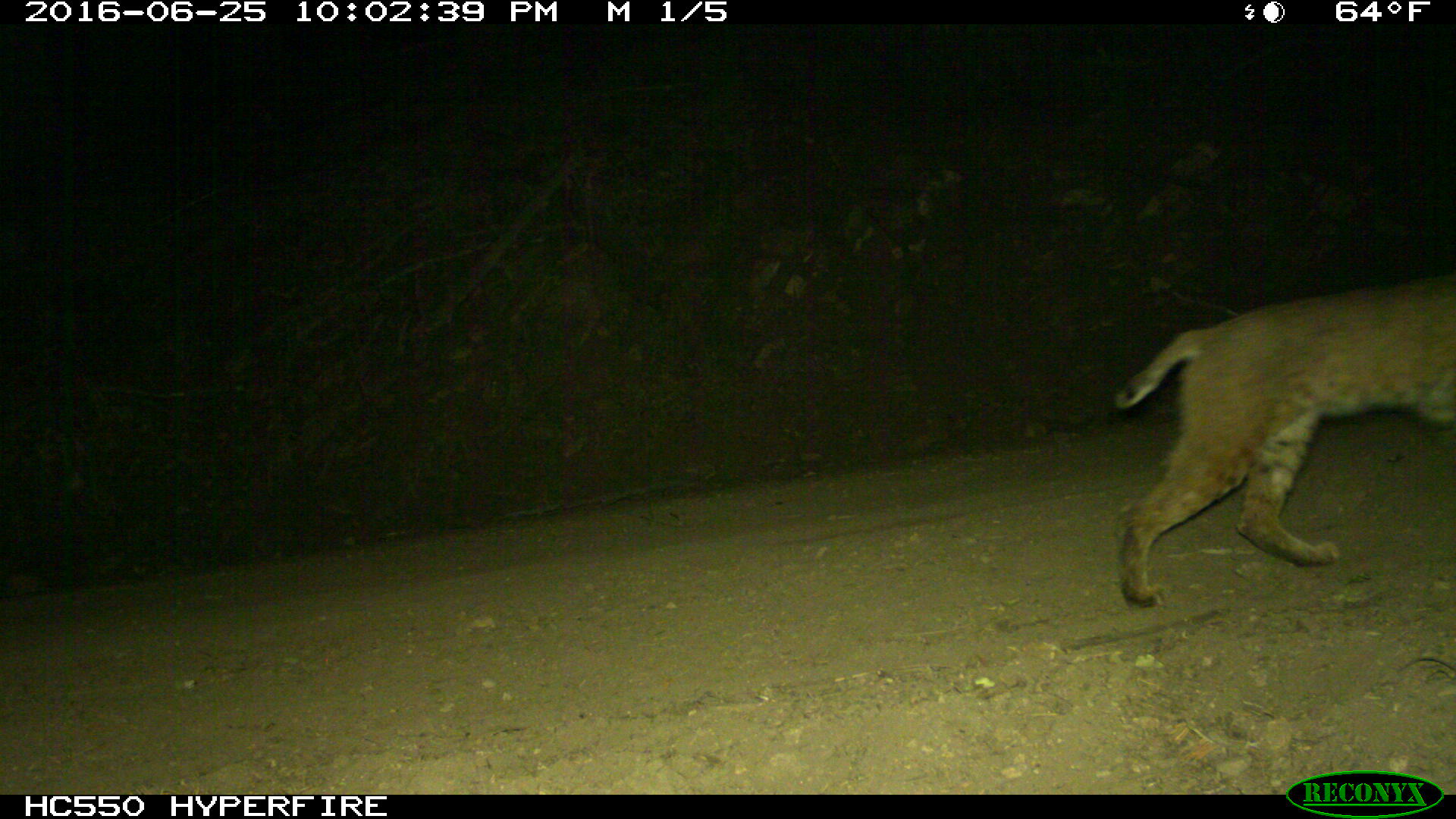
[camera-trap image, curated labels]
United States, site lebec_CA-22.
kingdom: Animalia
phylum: Chordata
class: Mammalia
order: Carnivora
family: Felidae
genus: Lynx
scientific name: Lynx rufus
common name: bobcat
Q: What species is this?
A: Lynx rufus (bobcat).